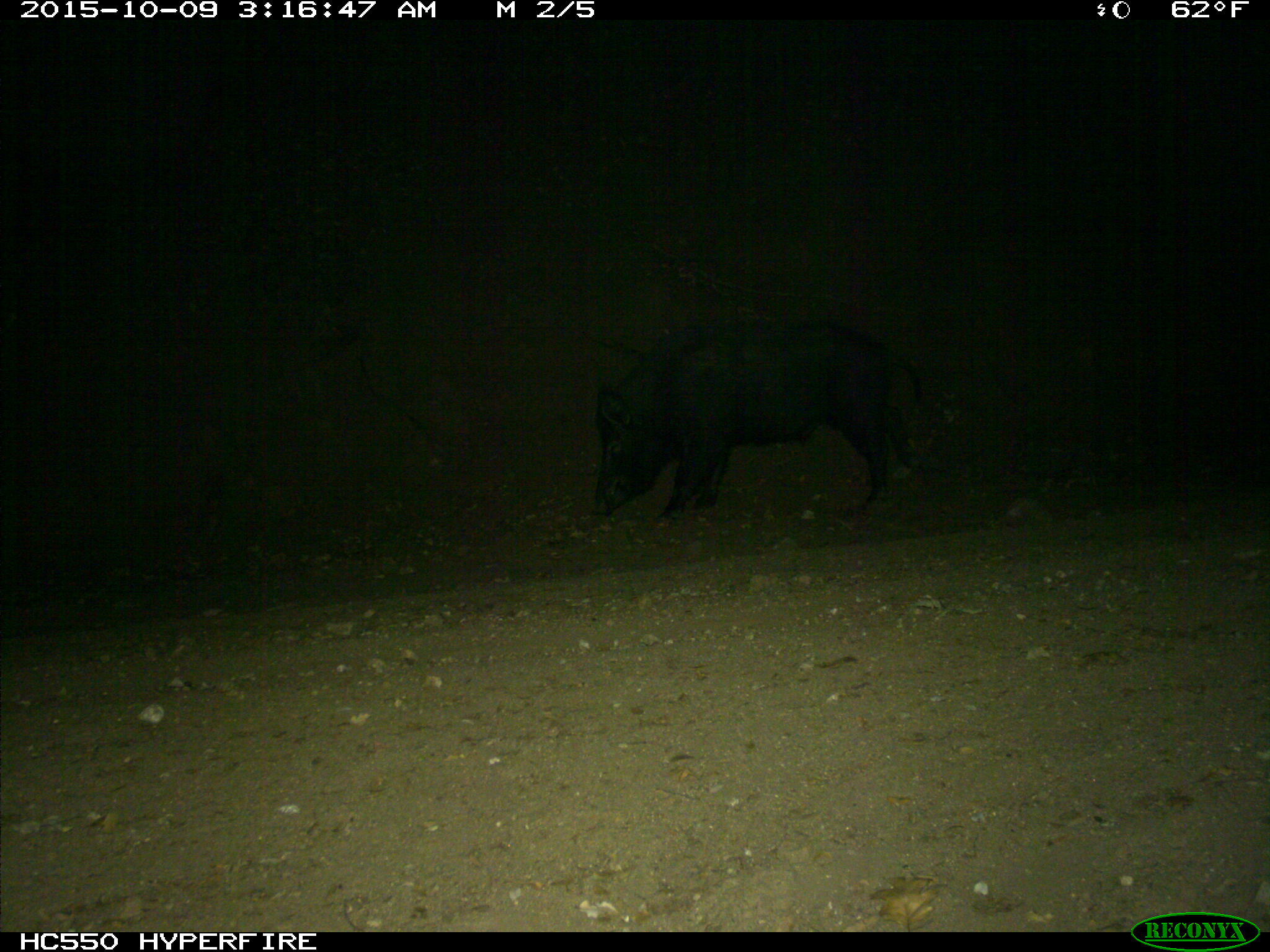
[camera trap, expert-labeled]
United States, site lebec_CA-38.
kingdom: Animalia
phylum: Chordata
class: Mammalia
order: Artiodactyla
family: Suidae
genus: Sus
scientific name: Sus scrofa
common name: wild boar